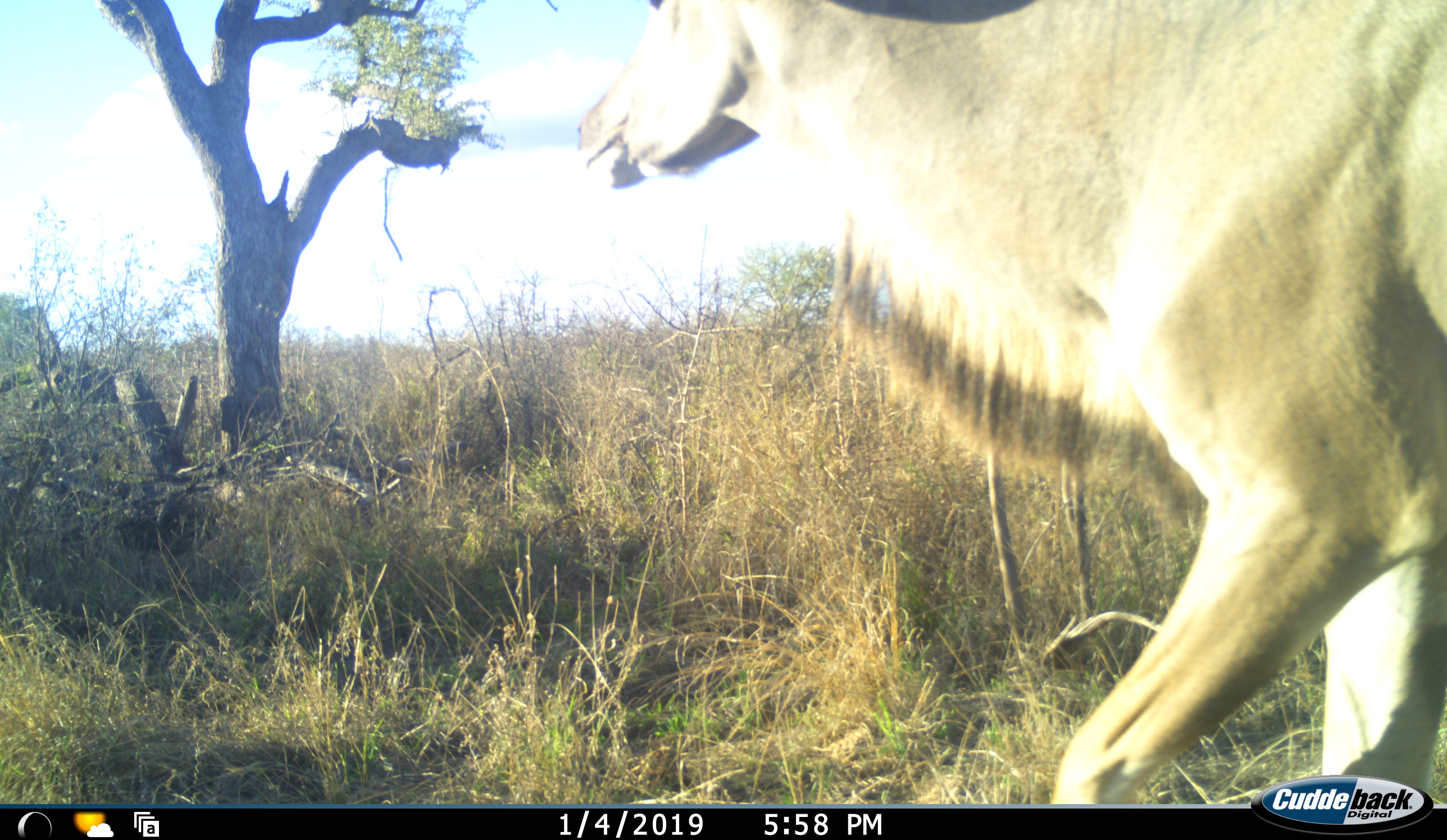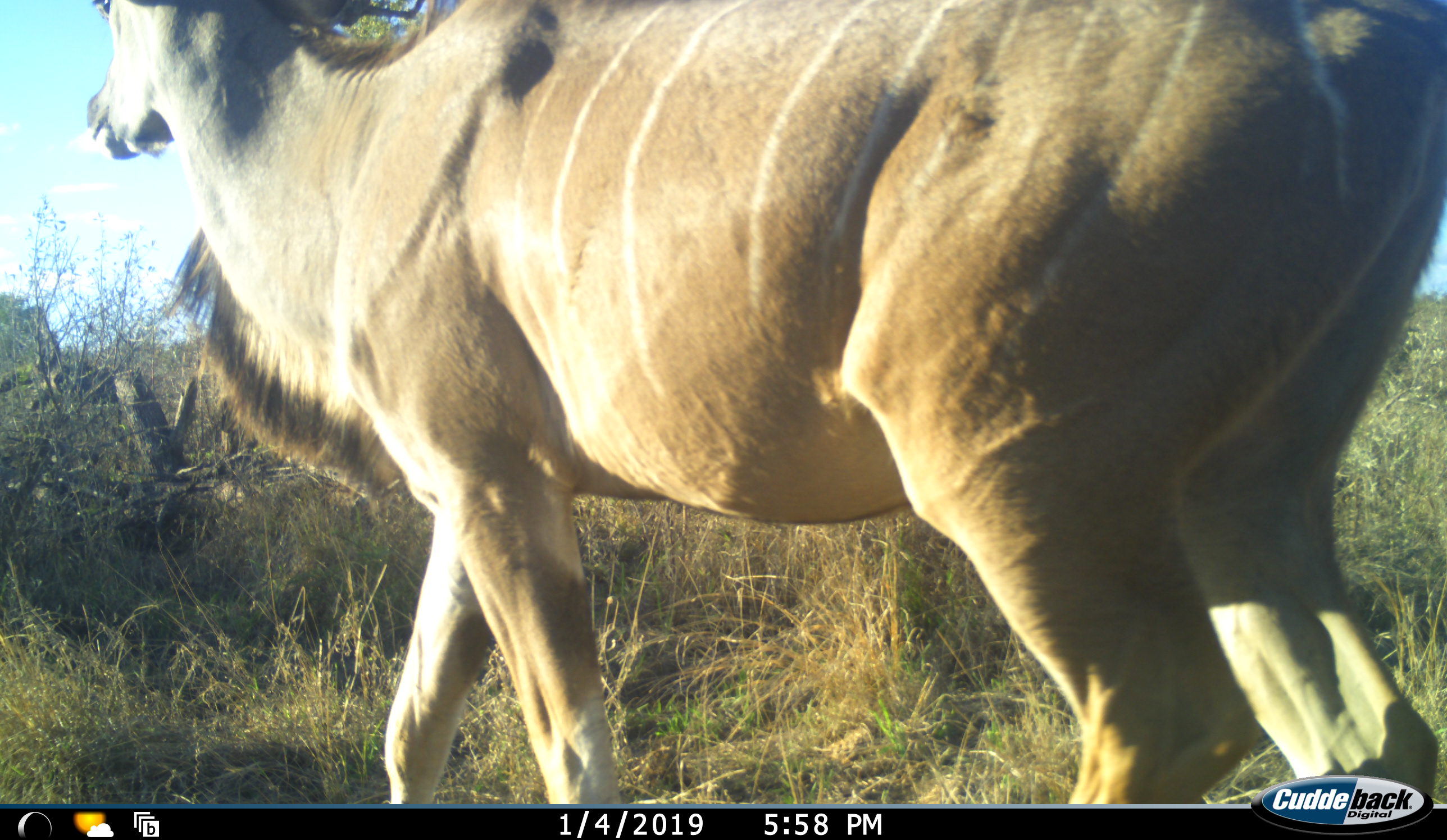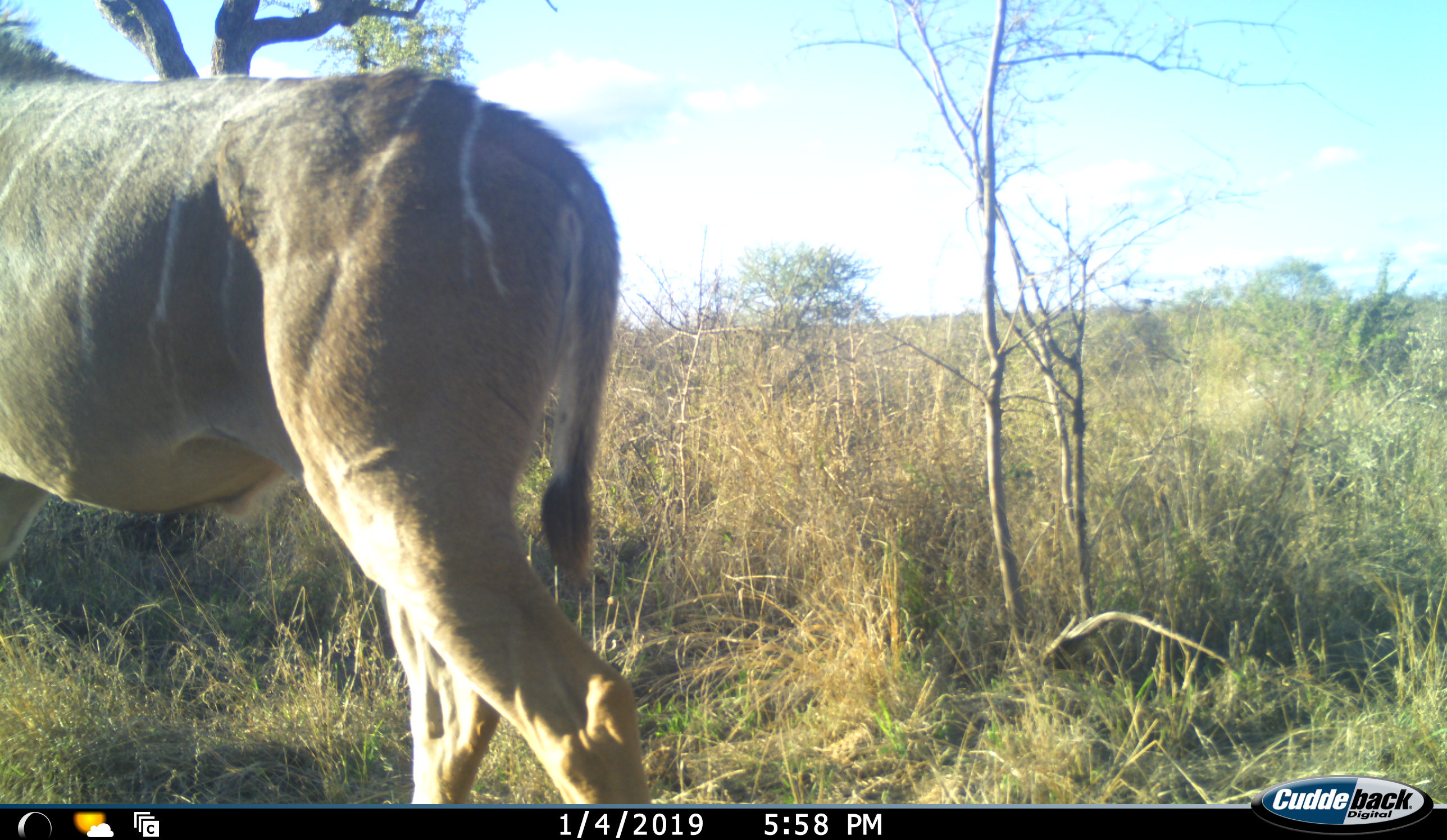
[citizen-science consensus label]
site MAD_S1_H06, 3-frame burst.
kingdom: Animalia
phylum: Chordata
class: Mammalia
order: Artiodactyla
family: Bovidae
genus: Tragelaphus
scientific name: Tragelaphus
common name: kudu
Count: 1.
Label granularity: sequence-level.